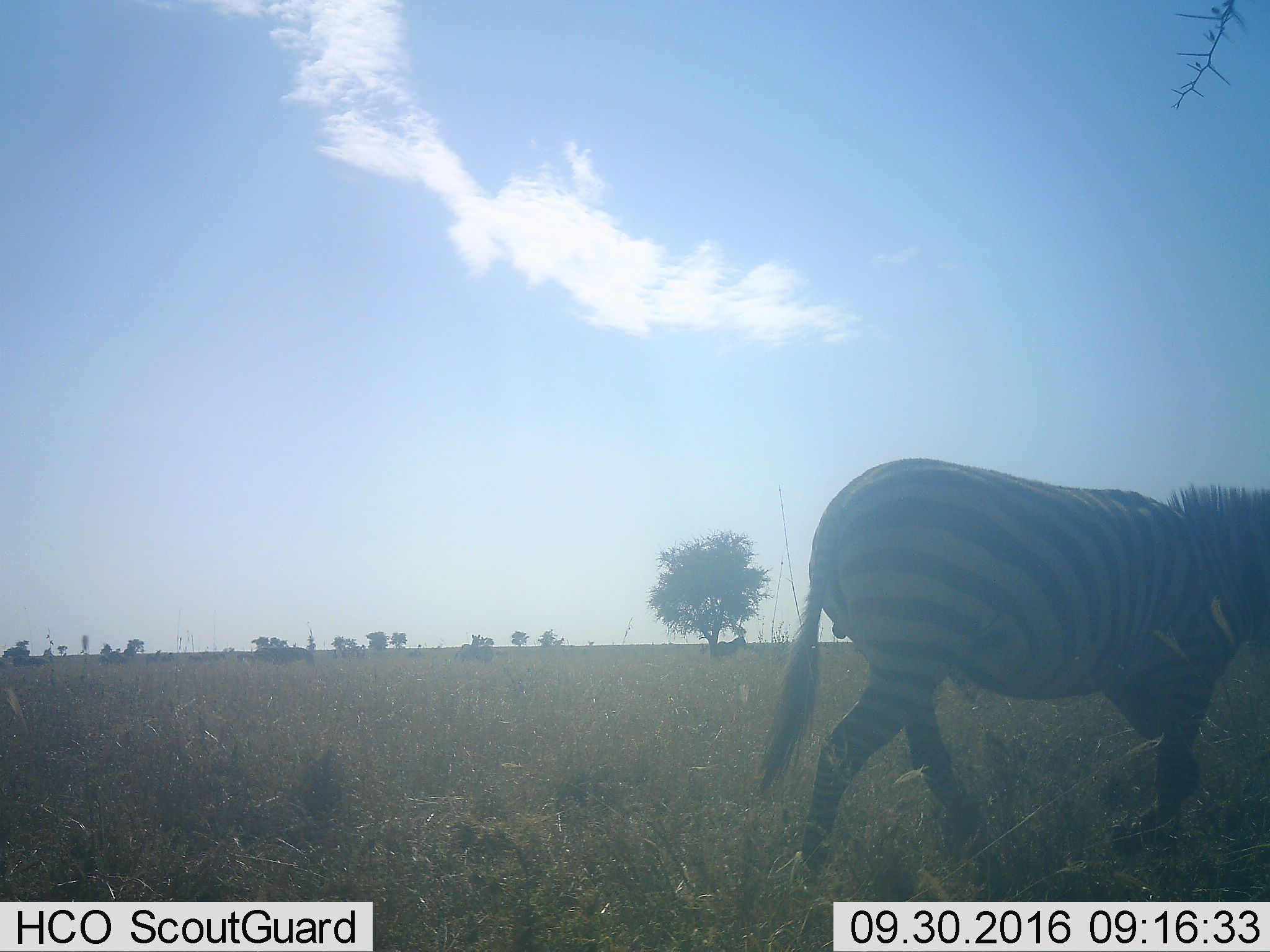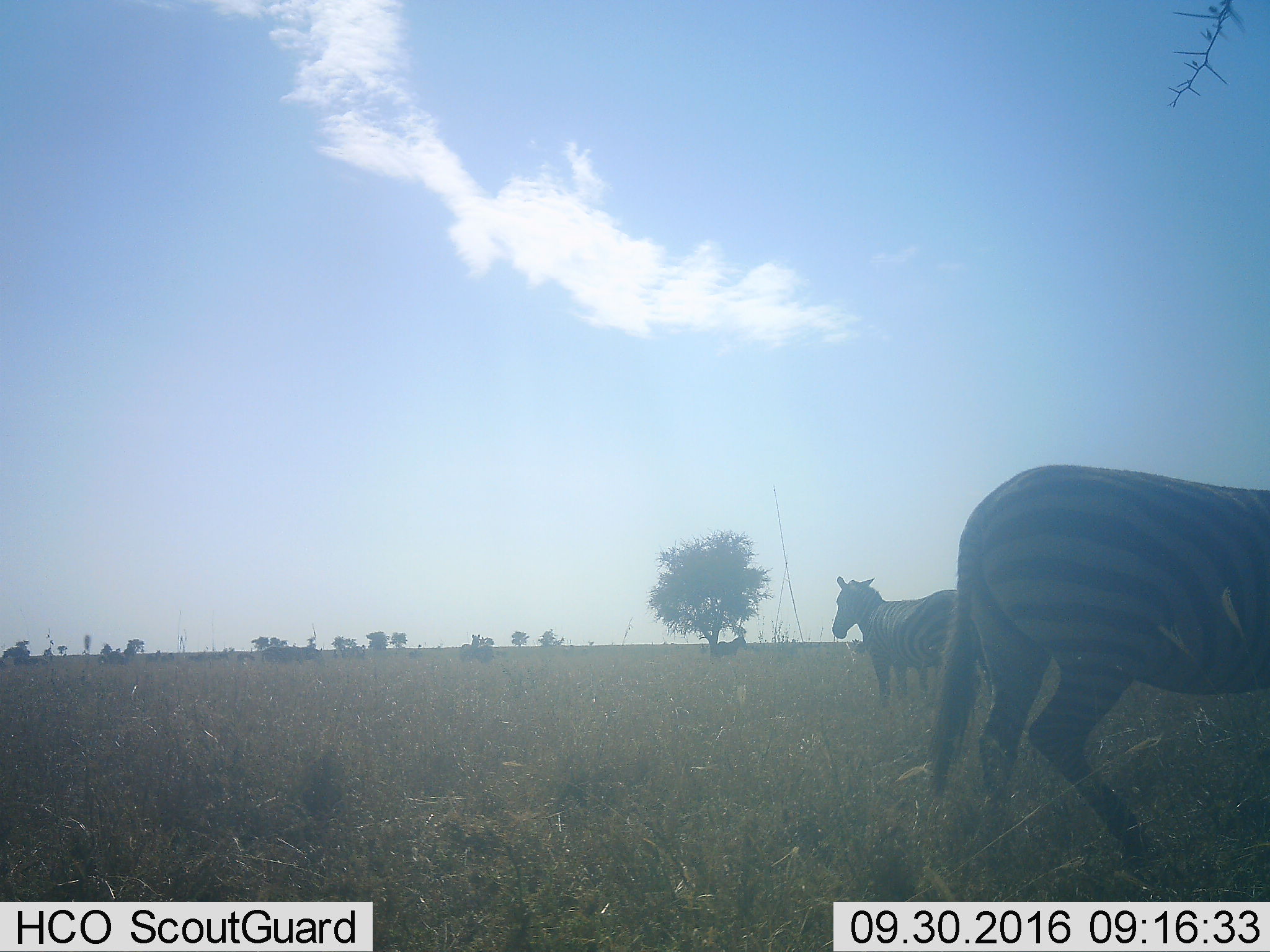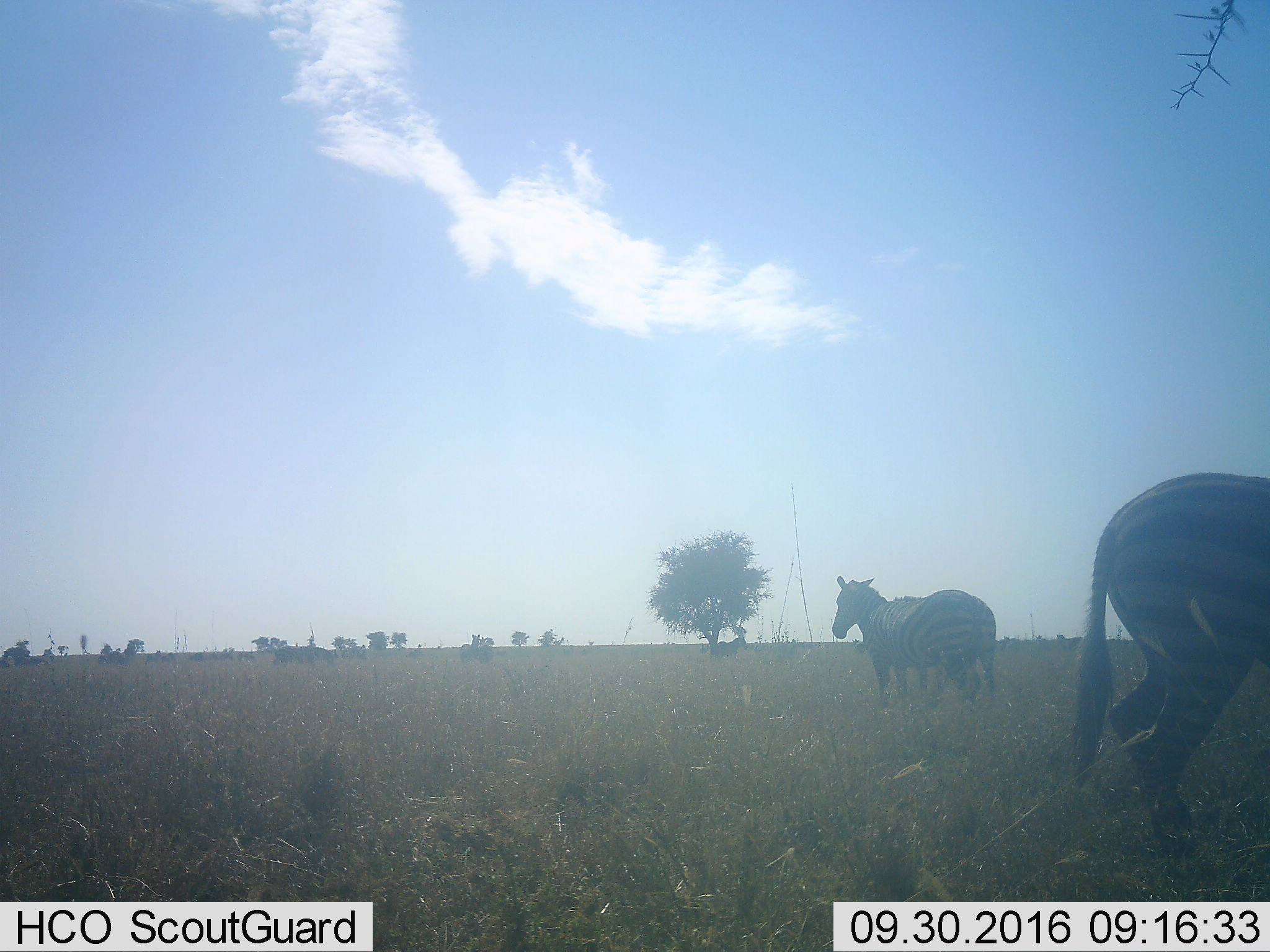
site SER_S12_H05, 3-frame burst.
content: unidentified animal